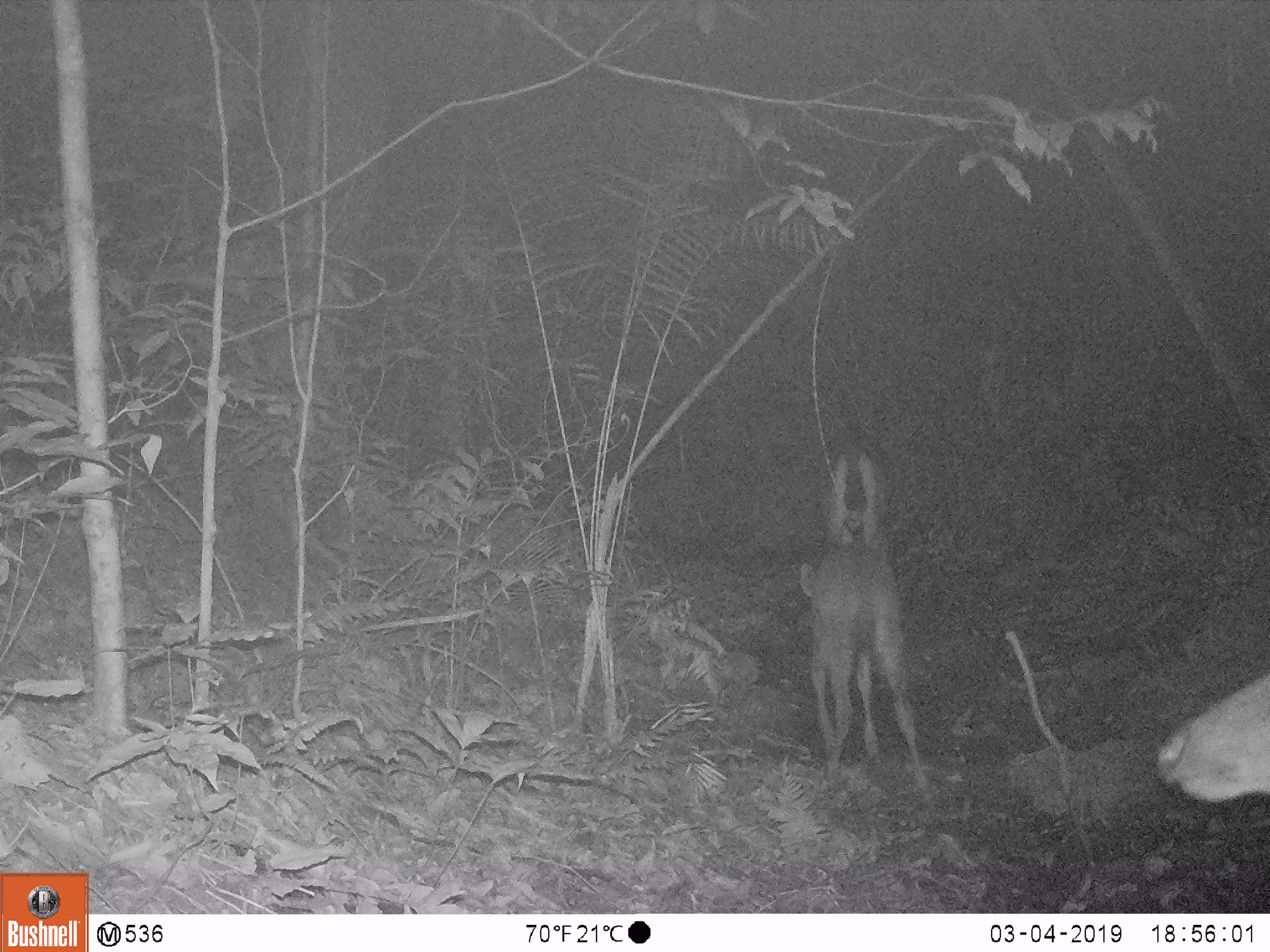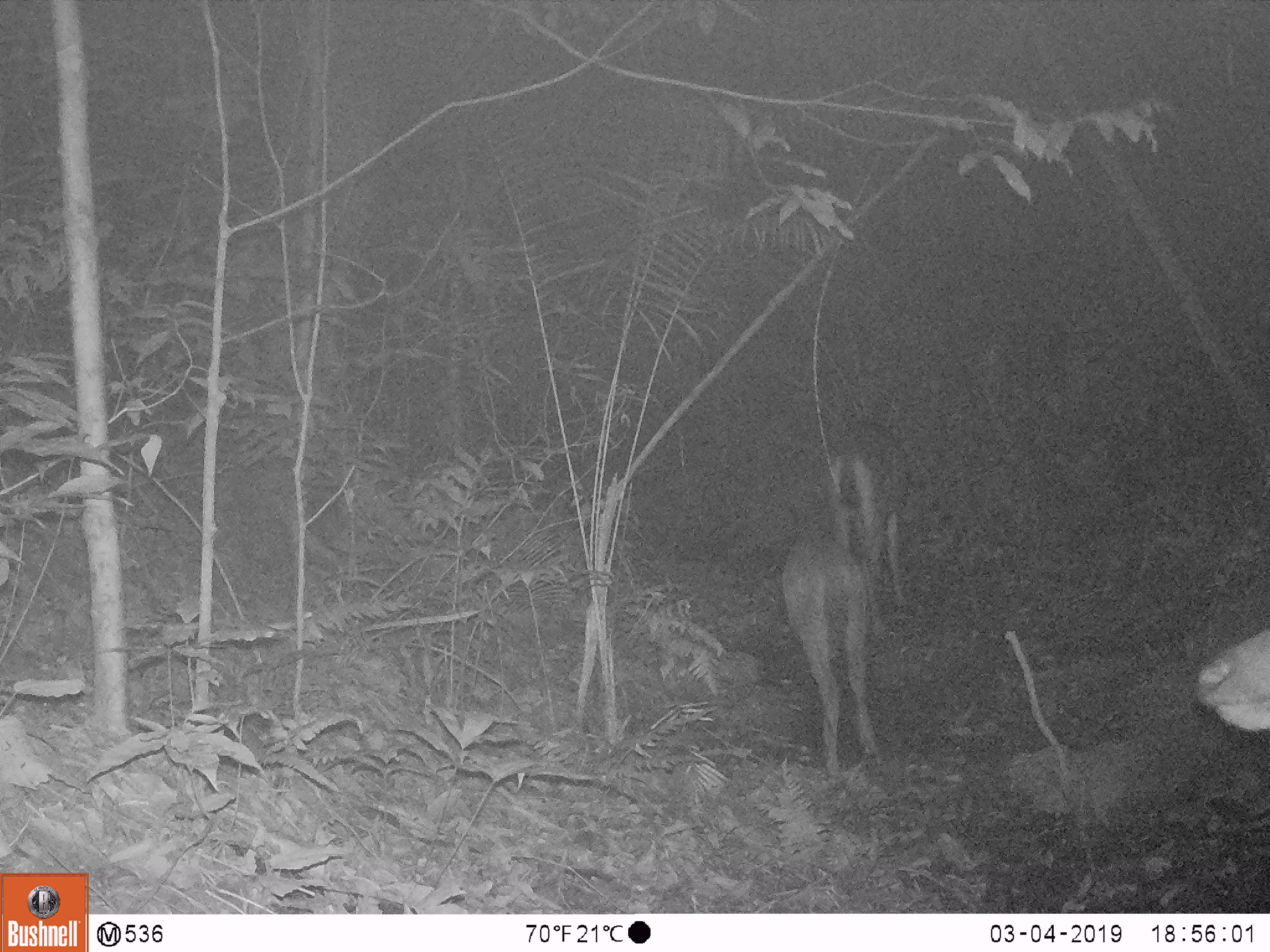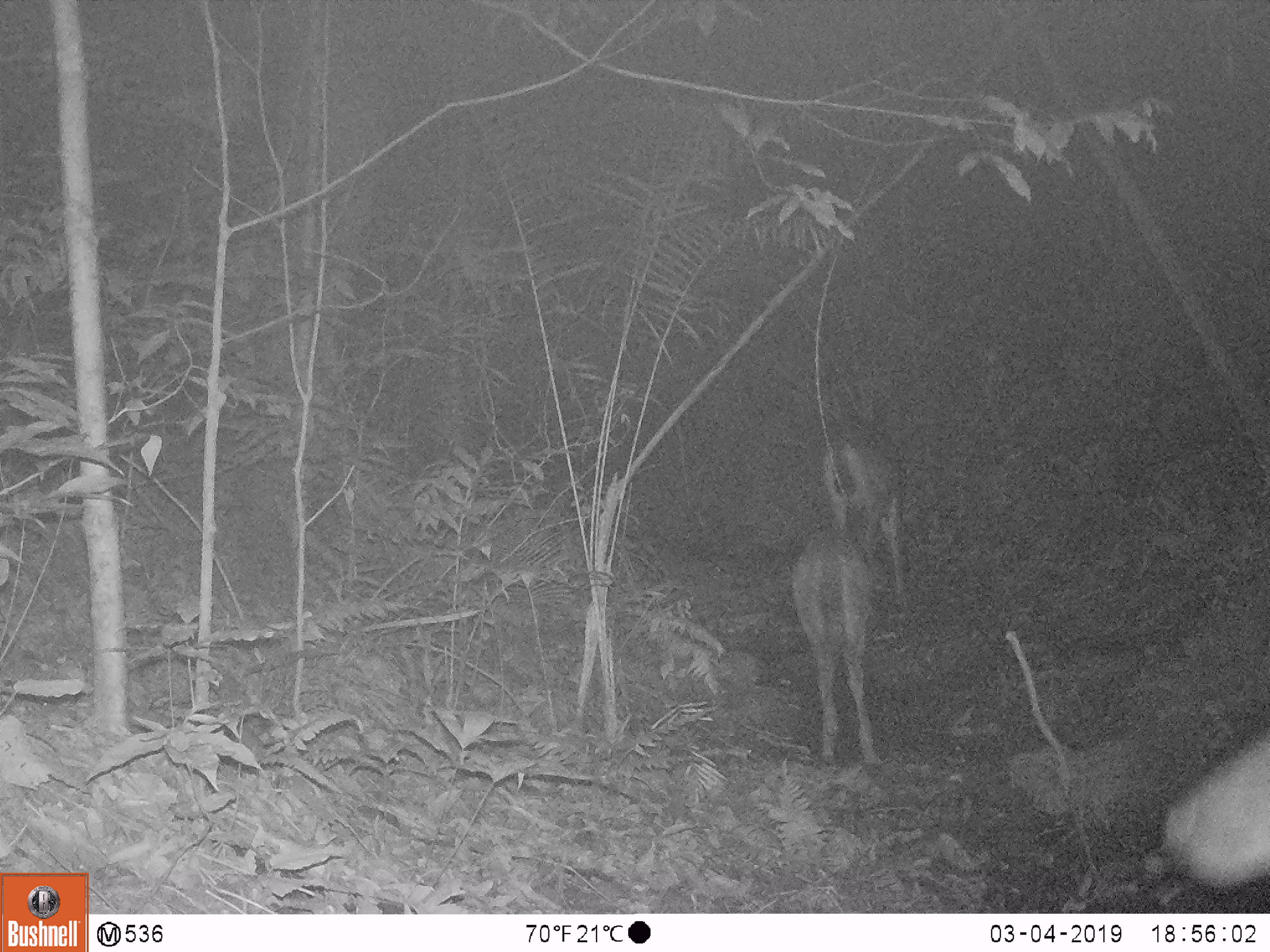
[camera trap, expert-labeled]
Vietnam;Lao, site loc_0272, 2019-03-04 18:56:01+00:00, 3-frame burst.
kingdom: Animalia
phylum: Chordata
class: Mammalia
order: Artiodactyla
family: Cervidae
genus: Rusa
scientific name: Rusa unicolor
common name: sambar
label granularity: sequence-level